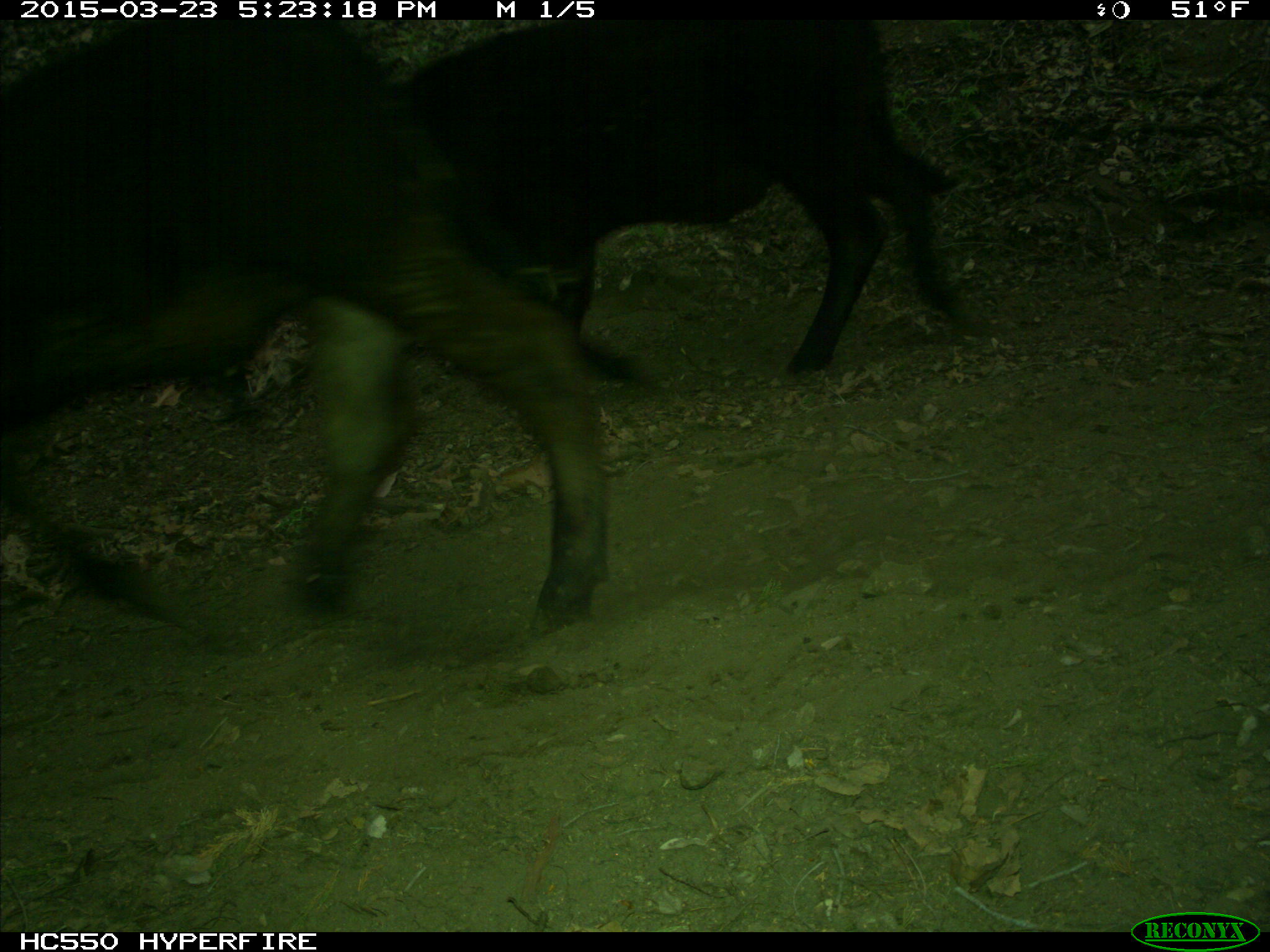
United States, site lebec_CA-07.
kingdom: Animalia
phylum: Chordata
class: Mammalia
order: Artiodactyla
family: Bovidae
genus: Bos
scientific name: Bos taurus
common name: domestic cow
Bos taurus (domestic cow).